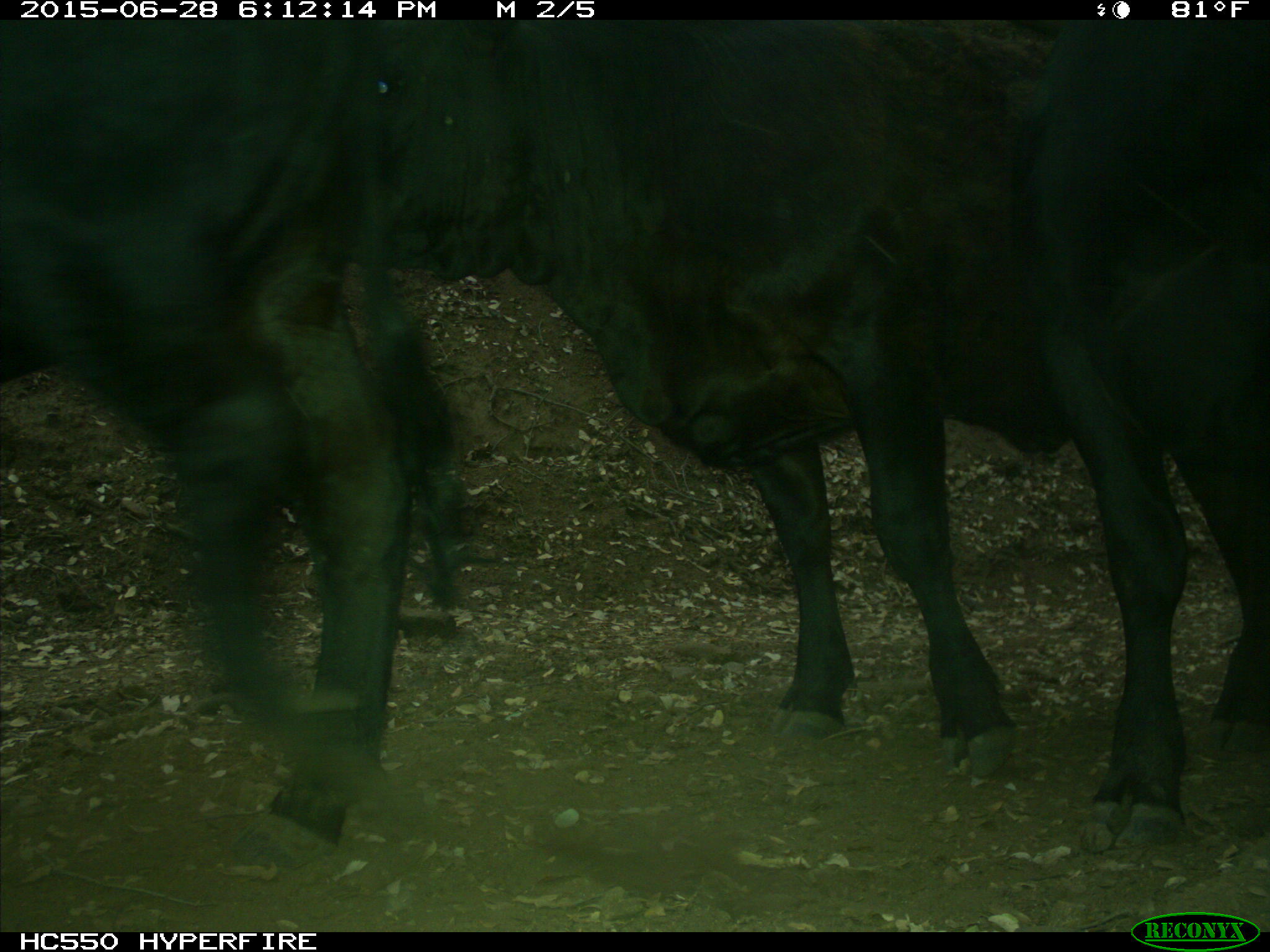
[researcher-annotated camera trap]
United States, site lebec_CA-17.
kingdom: Animalia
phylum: Chordata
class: Mammalia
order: Artiodactyla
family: Bovidae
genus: Bos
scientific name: Bos taurus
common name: domestic cow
Bos taurus (domestic cow).